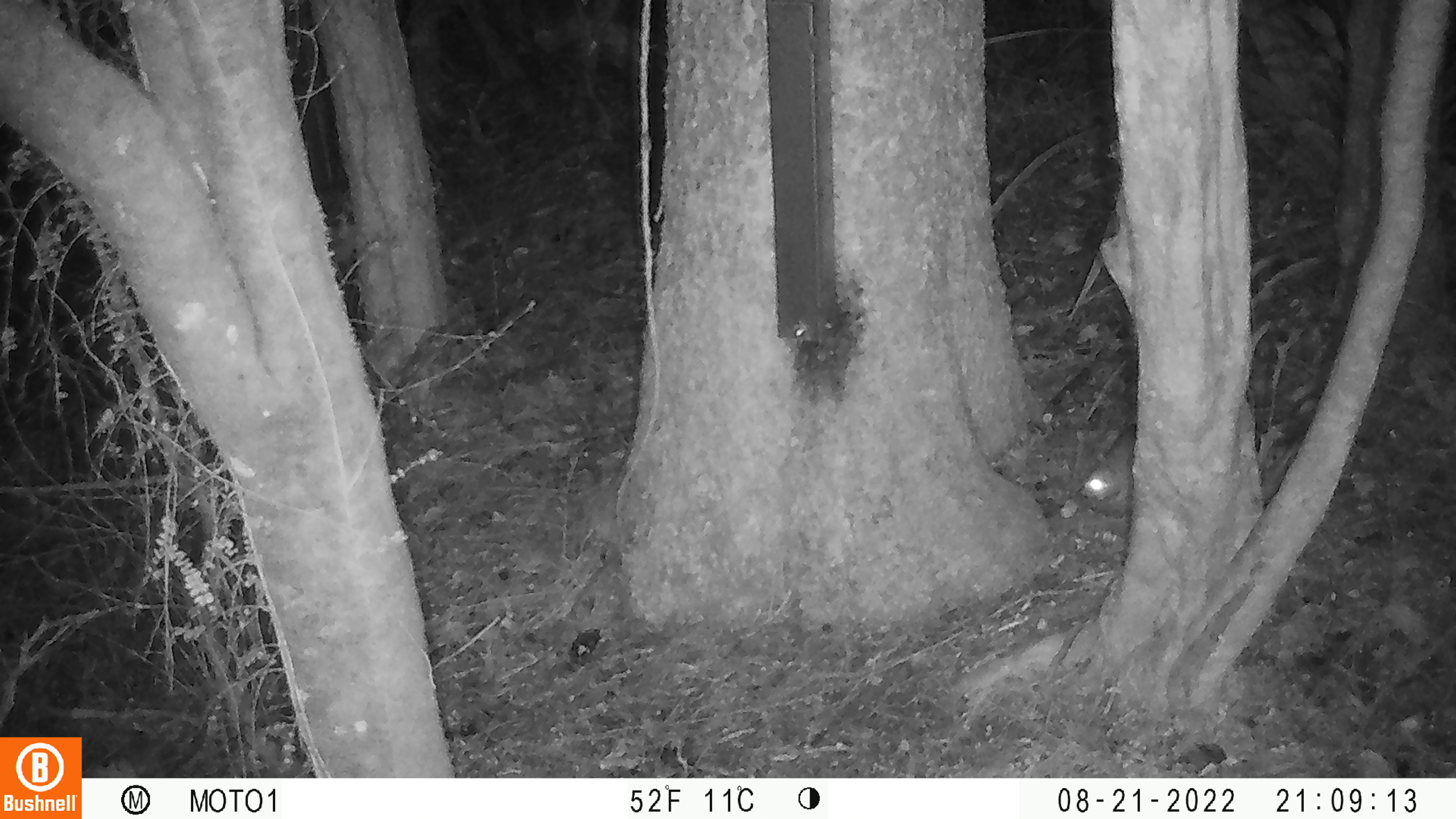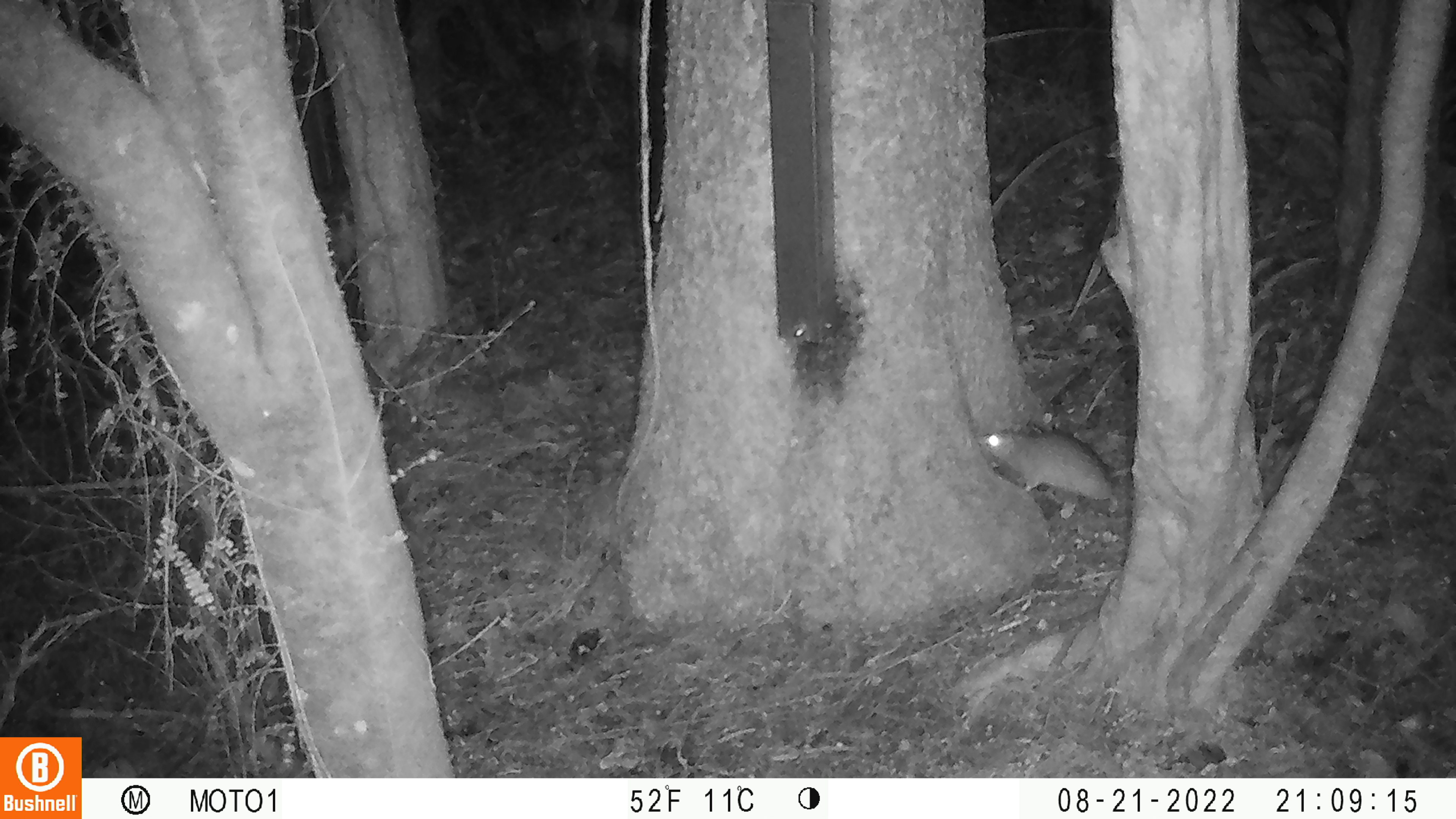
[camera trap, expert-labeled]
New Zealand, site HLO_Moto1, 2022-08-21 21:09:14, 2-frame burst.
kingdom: Animalia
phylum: Chordata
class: Mammalia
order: Rodentia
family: Muridae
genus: Rattus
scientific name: Rattus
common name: rat